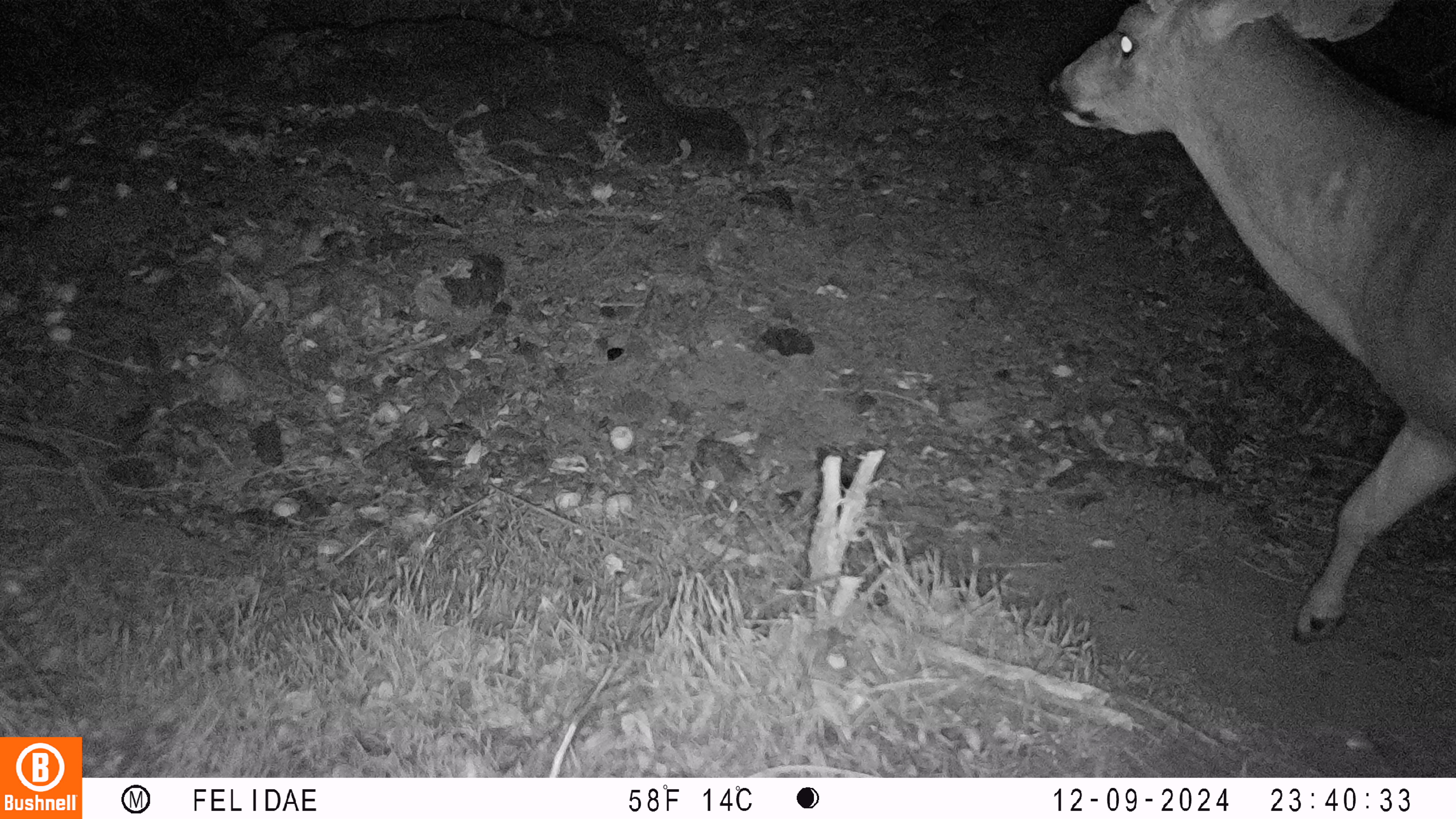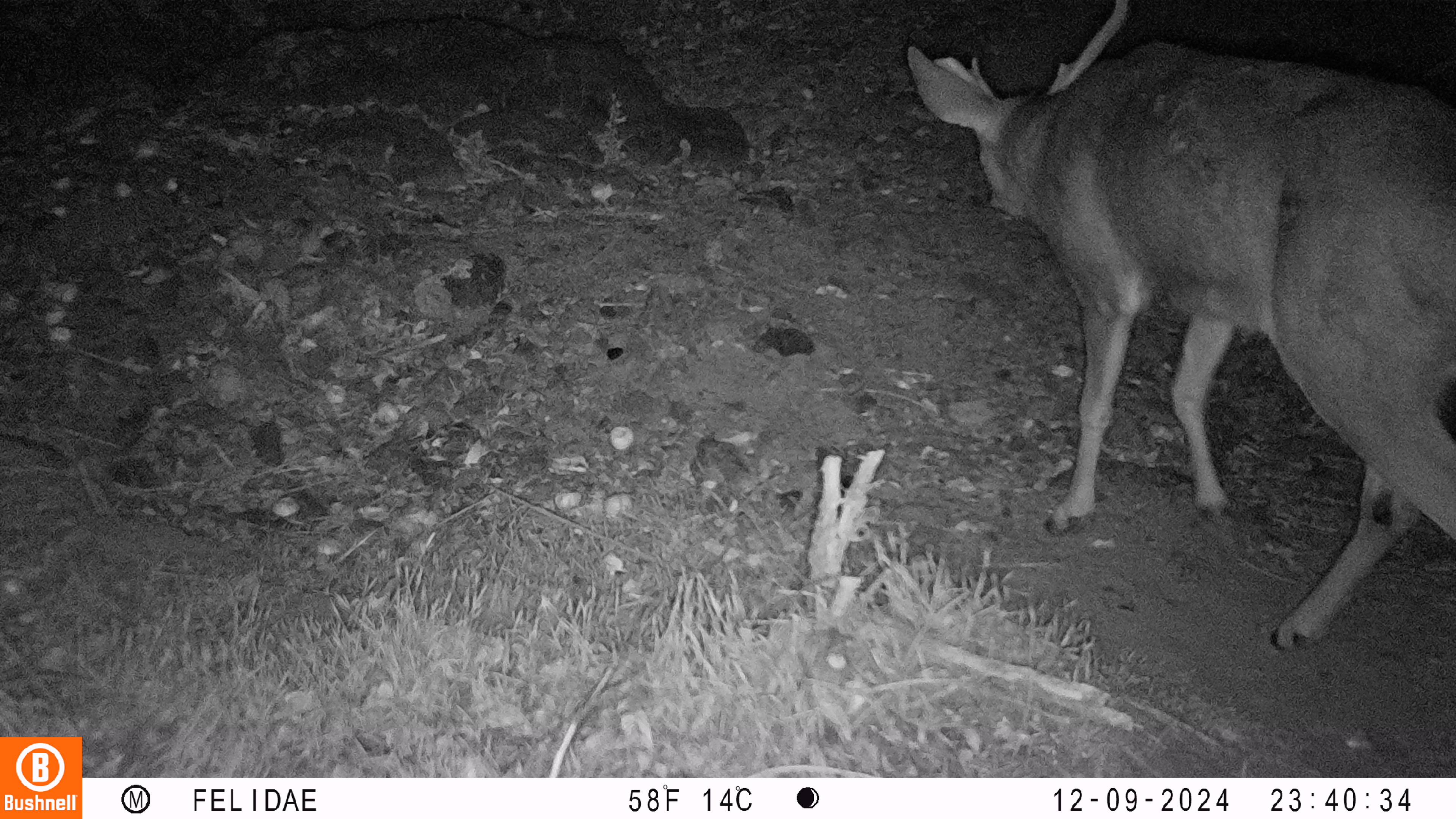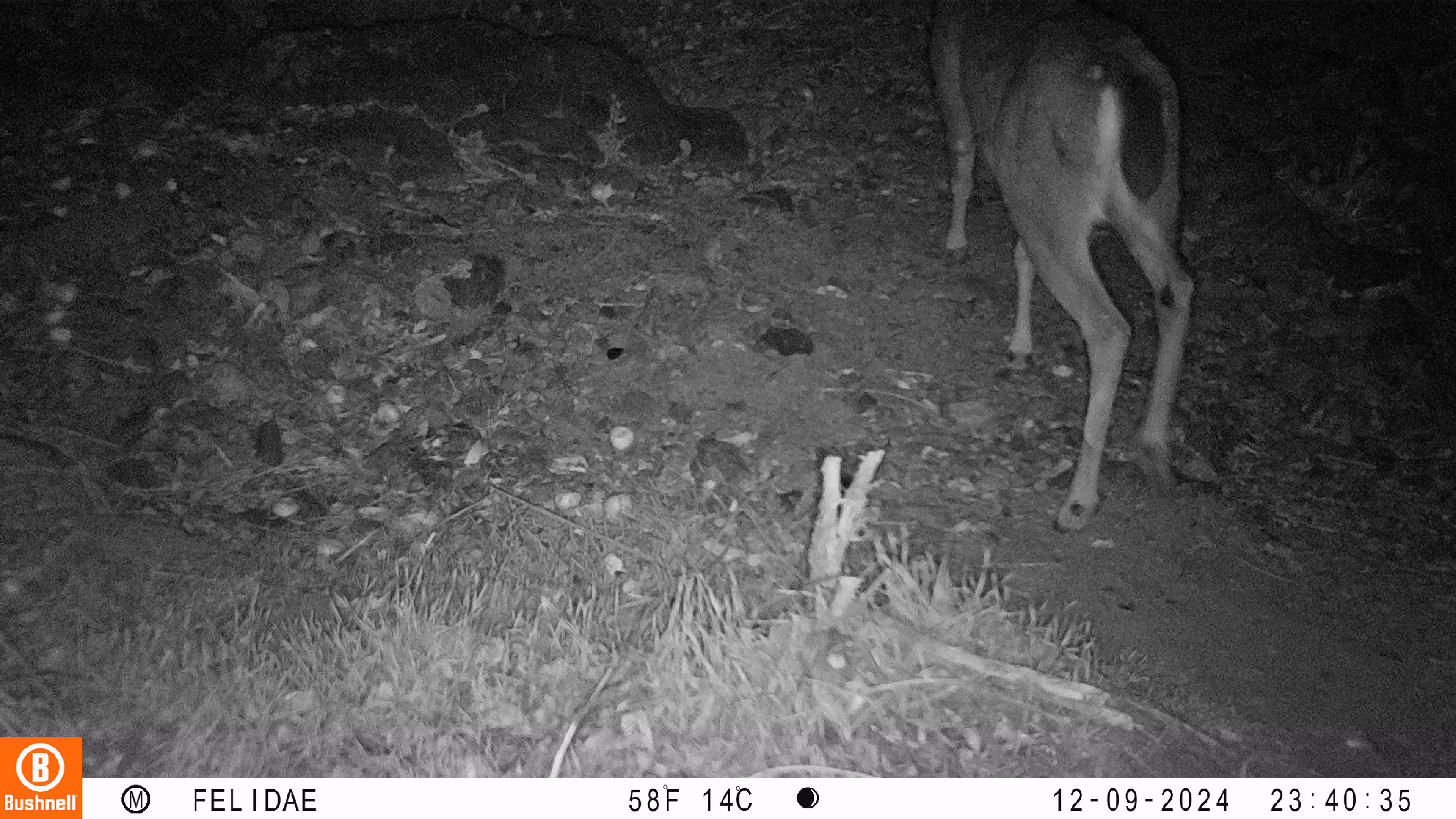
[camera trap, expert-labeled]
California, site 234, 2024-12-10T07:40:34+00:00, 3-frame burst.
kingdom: Animalia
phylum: Chordata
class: Mammalia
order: Artiodactyla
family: Cervidae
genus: Odocoileus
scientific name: Odocoileus hemionus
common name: mule deer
Mule deer (Odocoileus hemionus).